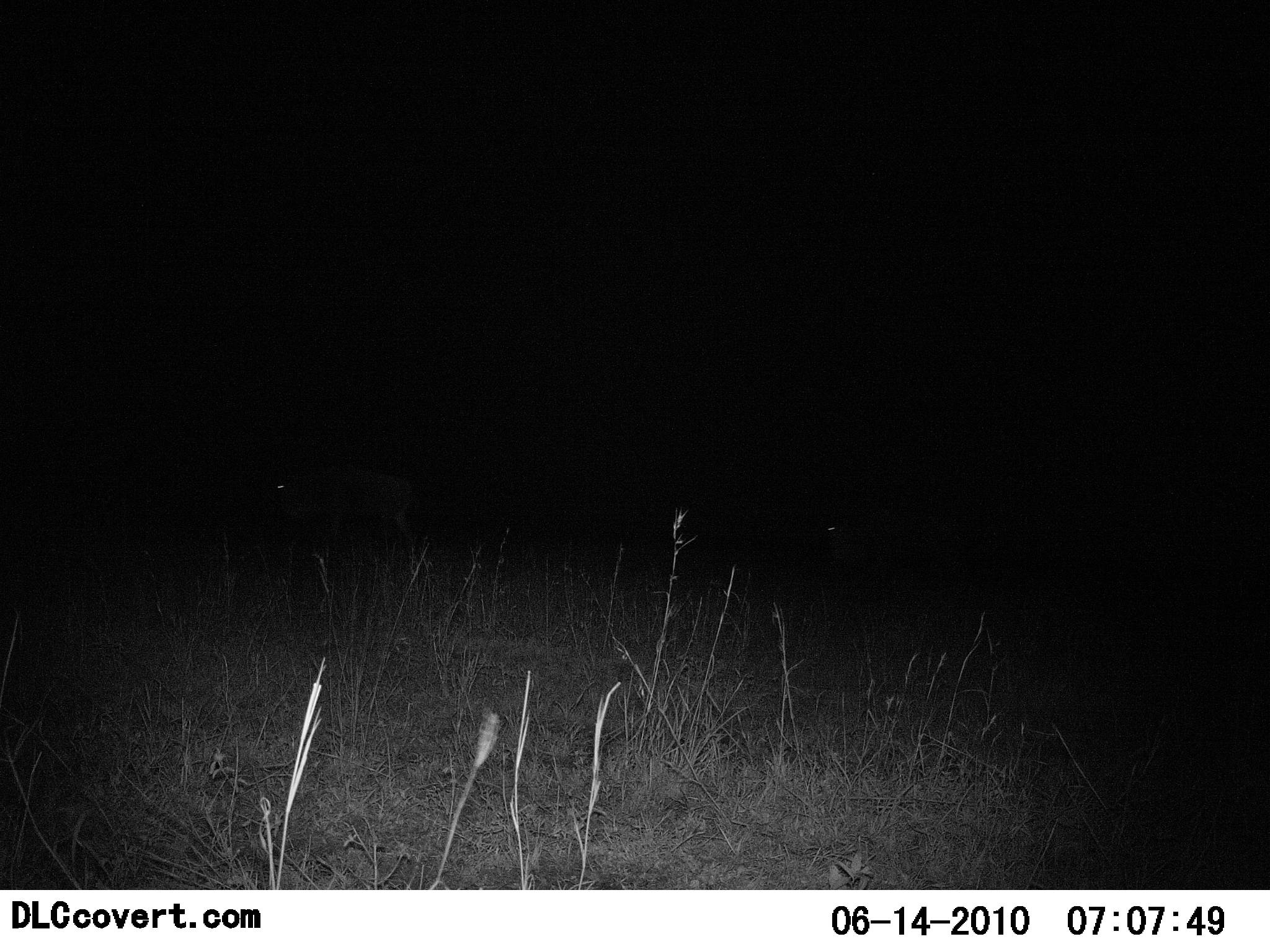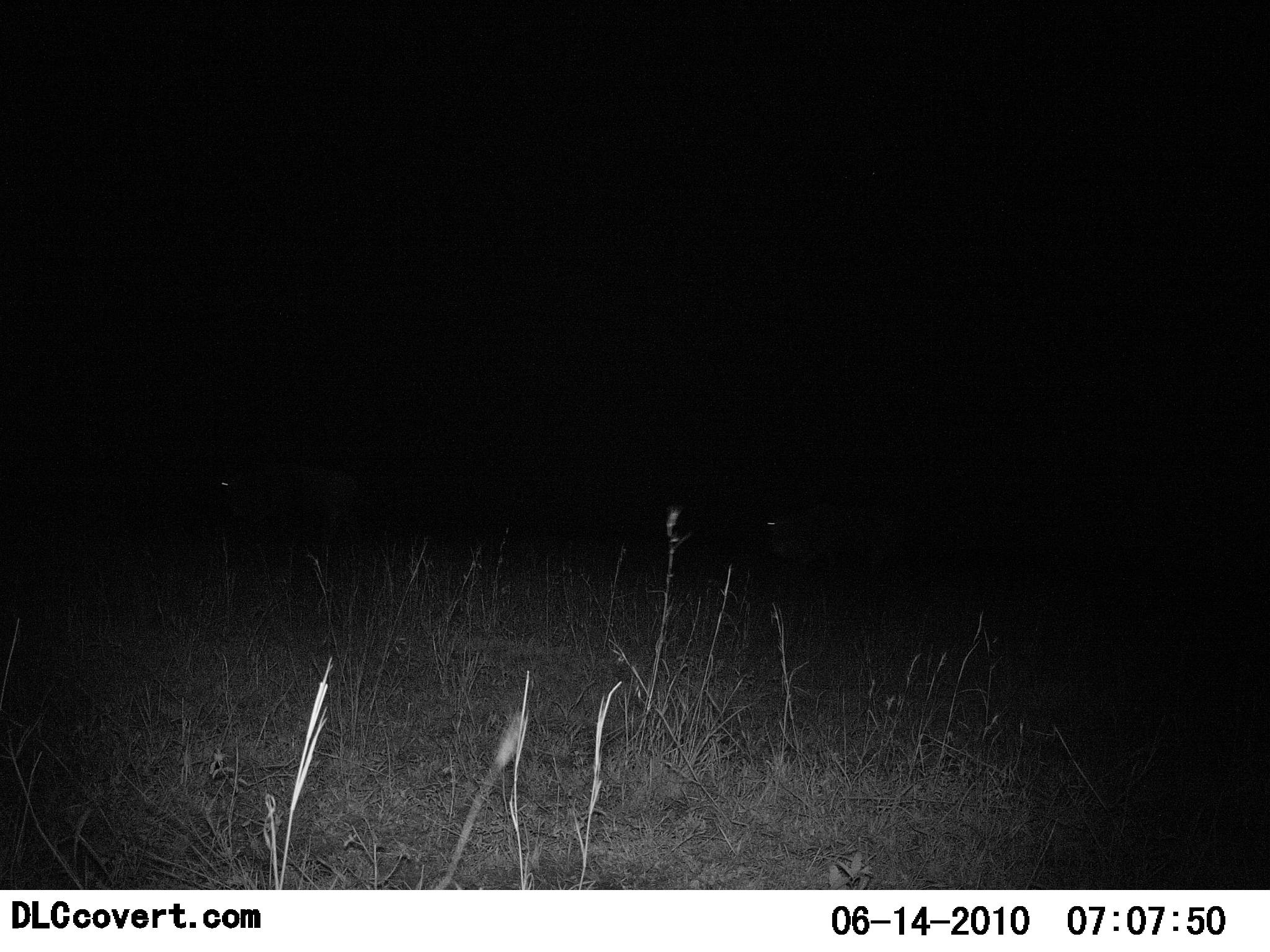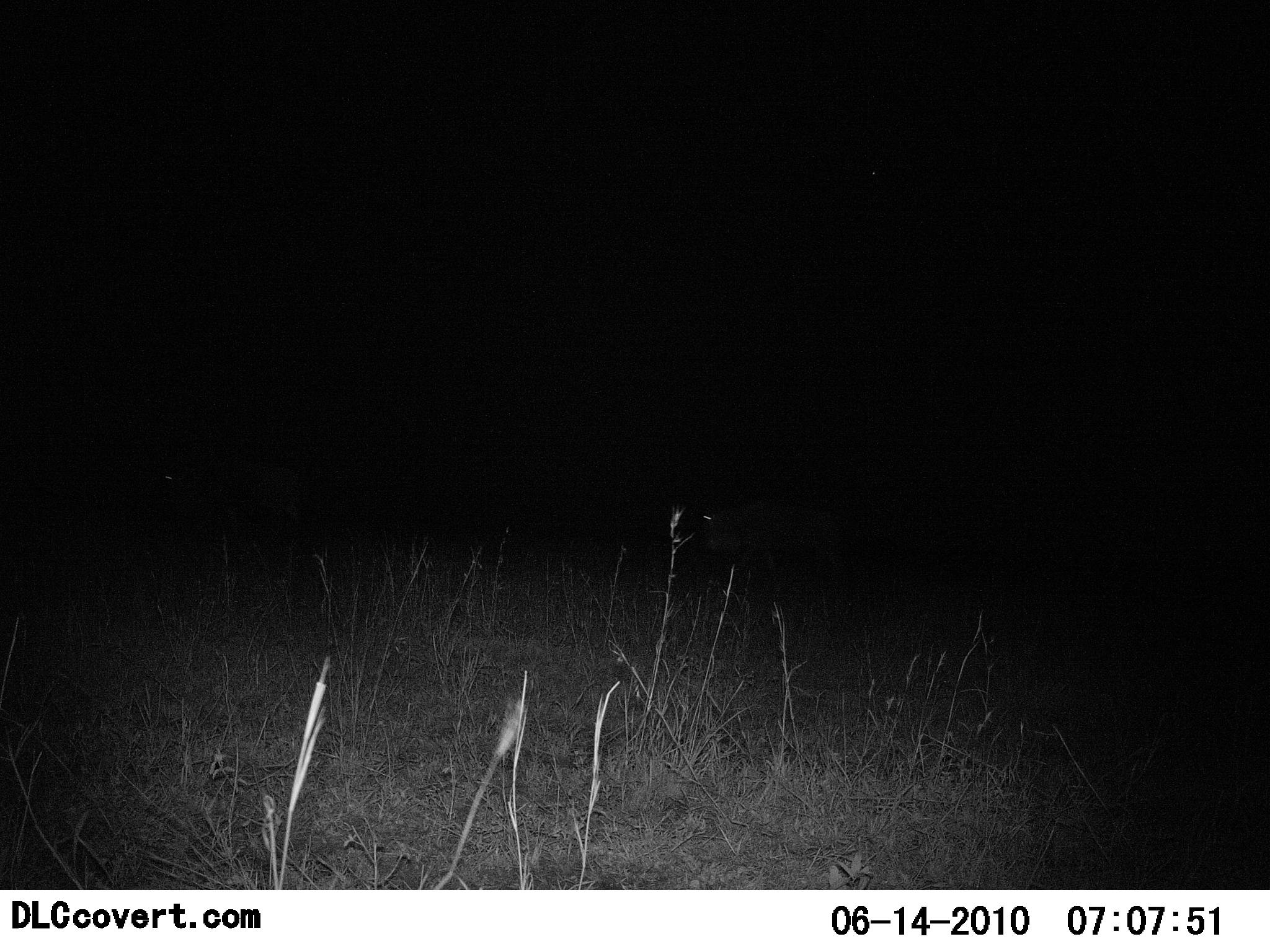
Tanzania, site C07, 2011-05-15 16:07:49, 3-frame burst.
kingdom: Animalia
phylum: Chordata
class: Mammalia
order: Artiodactyla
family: Bovidae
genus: Connochaetes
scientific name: Connochaetes taurinus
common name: blue wildebeest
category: wildebeest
Wildebeest (blue wildebeest) (Connochaetes taurinus), count 2. Behavior (volunteer vote fractions): standing 20%, resting 0%, moving 100%, interacting 0%. Young present (vote fraction): 0%. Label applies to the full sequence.